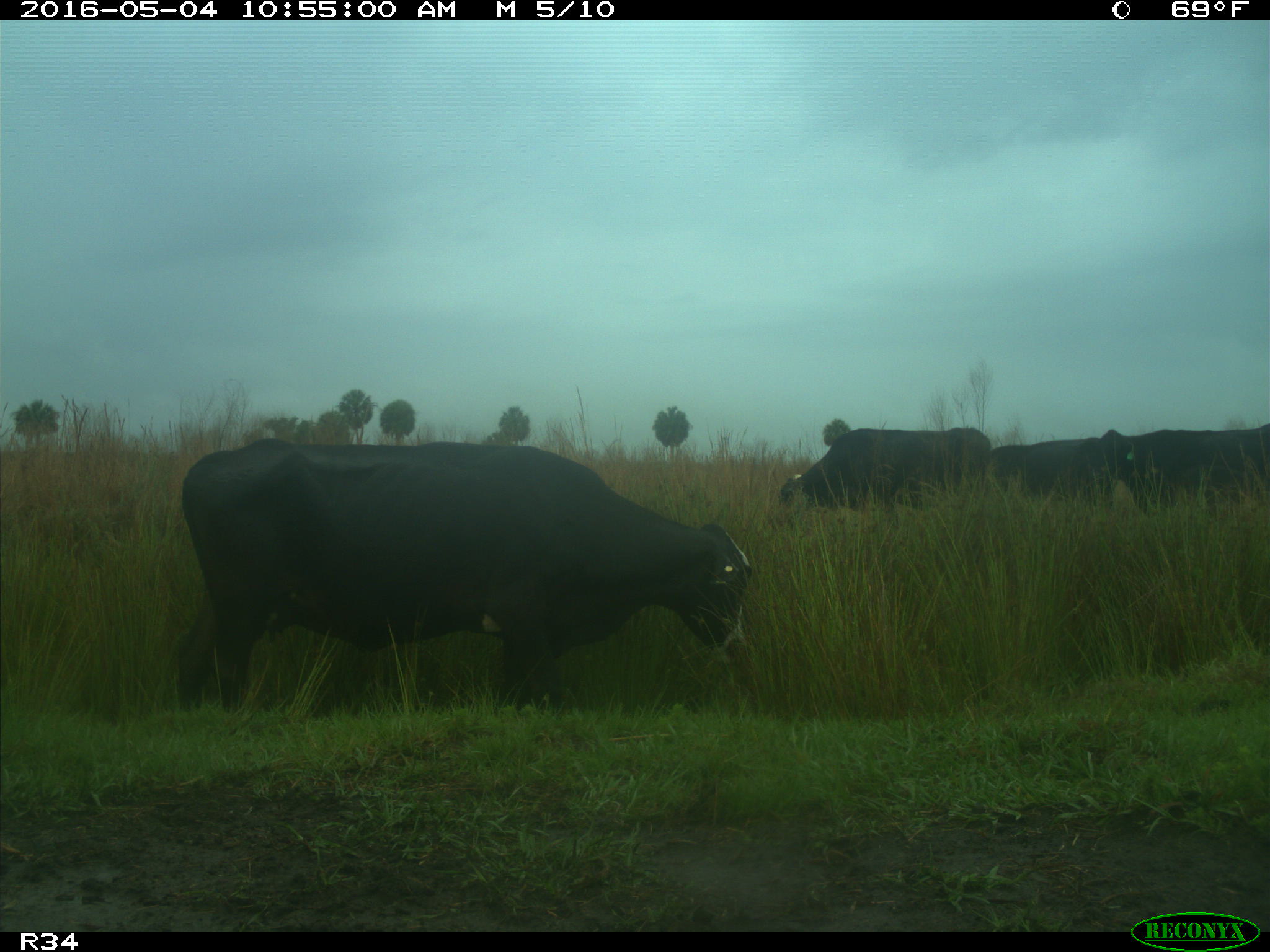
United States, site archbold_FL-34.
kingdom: Animalia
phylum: Chordata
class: Mammalia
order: Artiodactyla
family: Bovidae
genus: Bos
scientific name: Bos taurus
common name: domestic cow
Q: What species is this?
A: Bos taurus (domestic cow).